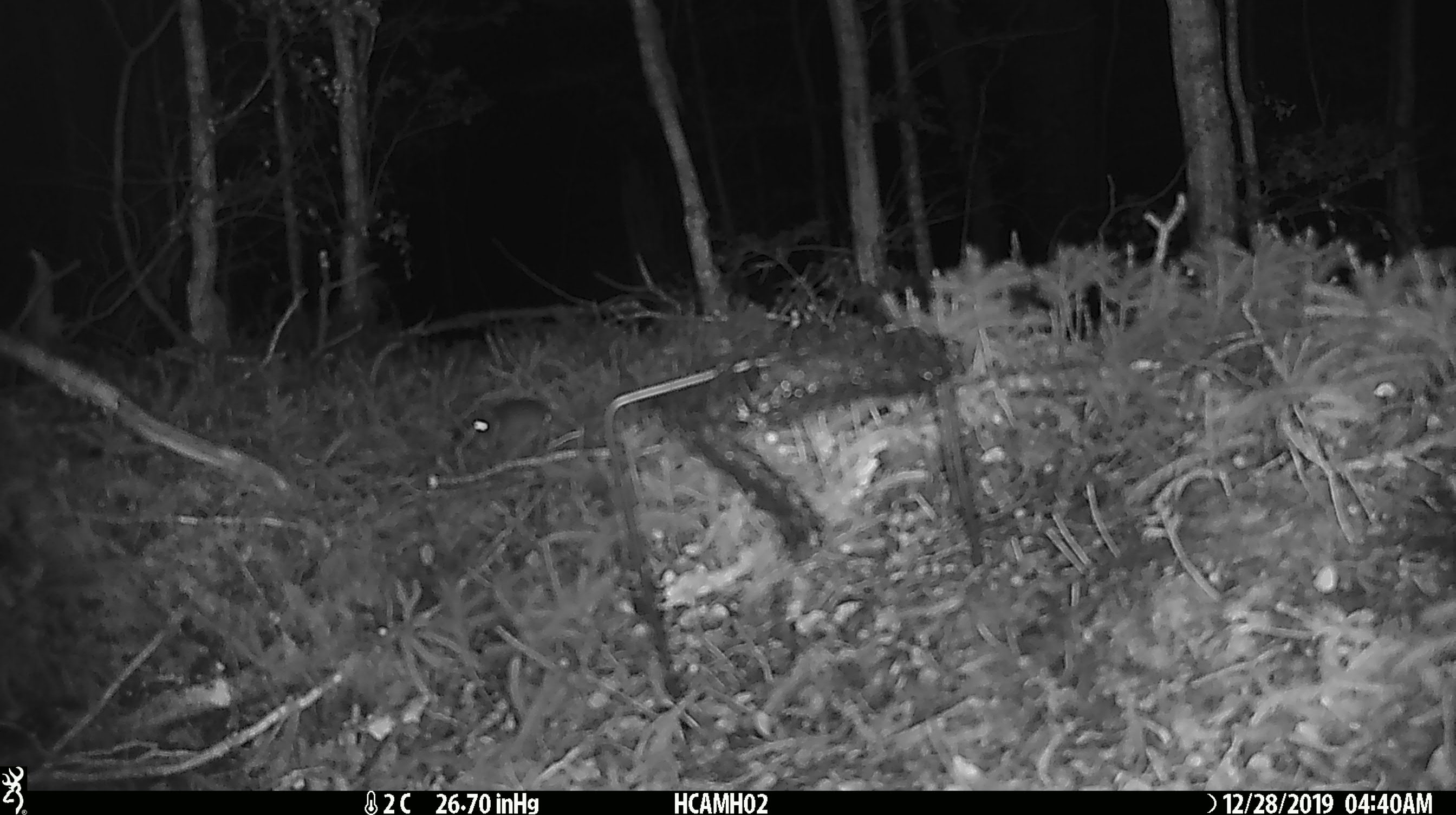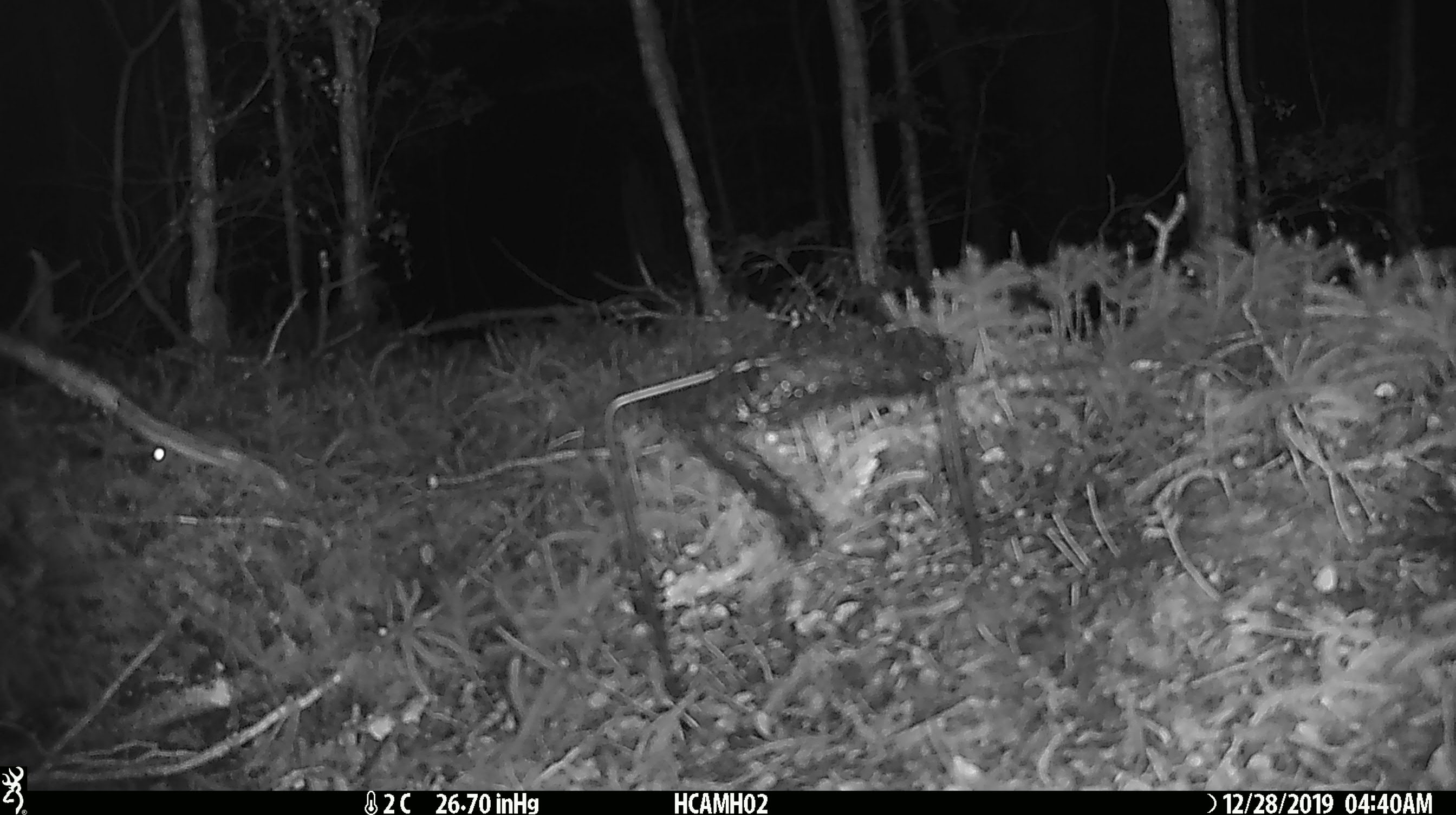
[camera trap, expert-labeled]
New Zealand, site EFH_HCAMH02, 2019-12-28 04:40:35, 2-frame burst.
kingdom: Animalia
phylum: Chordata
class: Mammalia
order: Rodentia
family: Muridae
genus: Mus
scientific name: Mus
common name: mouse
Mouse (Mus).